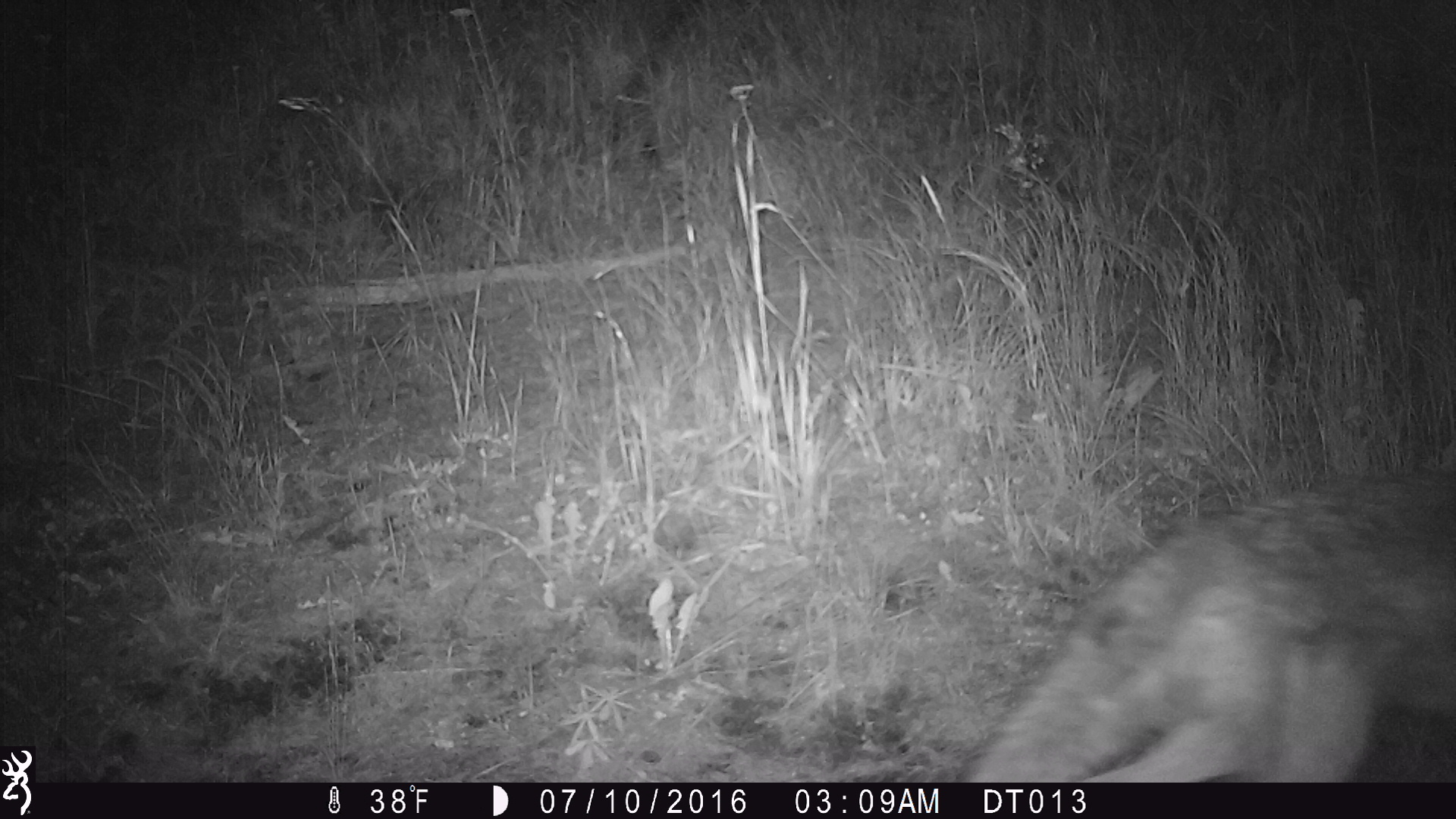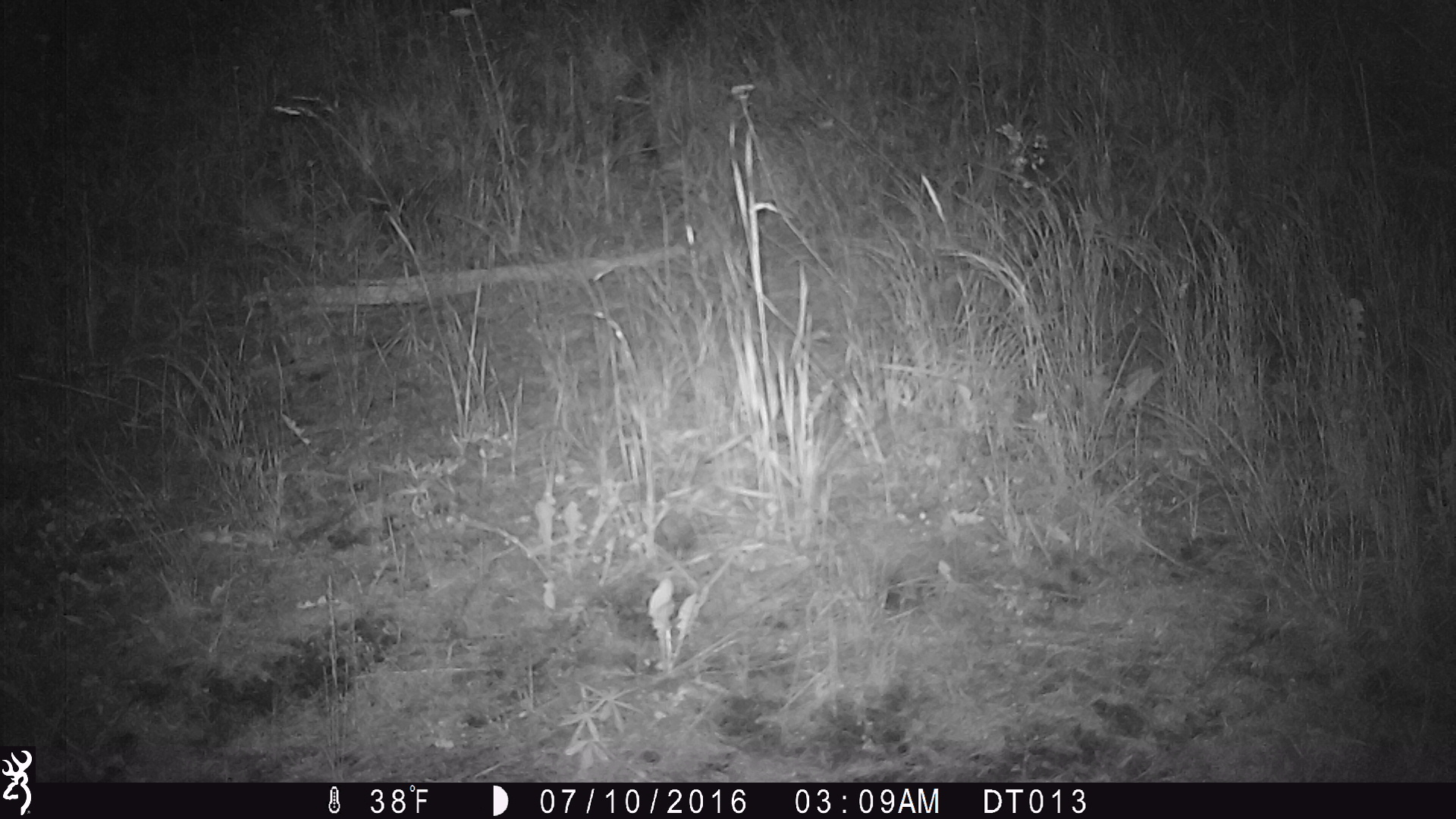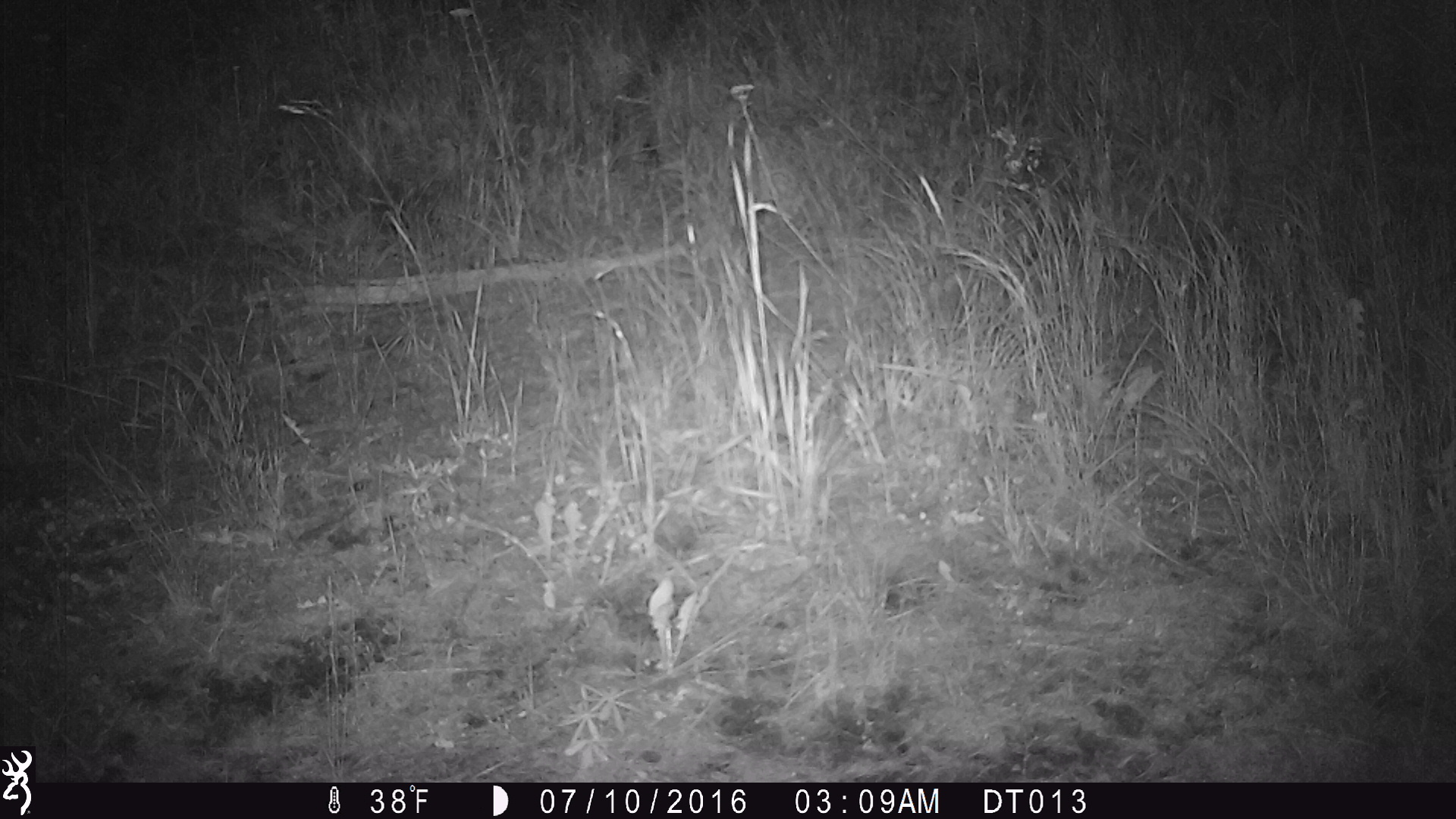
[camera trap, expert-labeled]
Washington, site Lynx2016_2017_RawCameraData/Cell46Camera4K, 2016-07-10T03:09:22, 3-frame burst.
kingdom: Animalia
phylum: Chordata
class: Mammalia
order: Carnivora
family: Canidae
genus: Canis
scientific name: Canis latrans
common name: coyote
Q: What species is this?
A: Canis latrans (coyote).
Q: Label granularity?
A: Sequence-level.